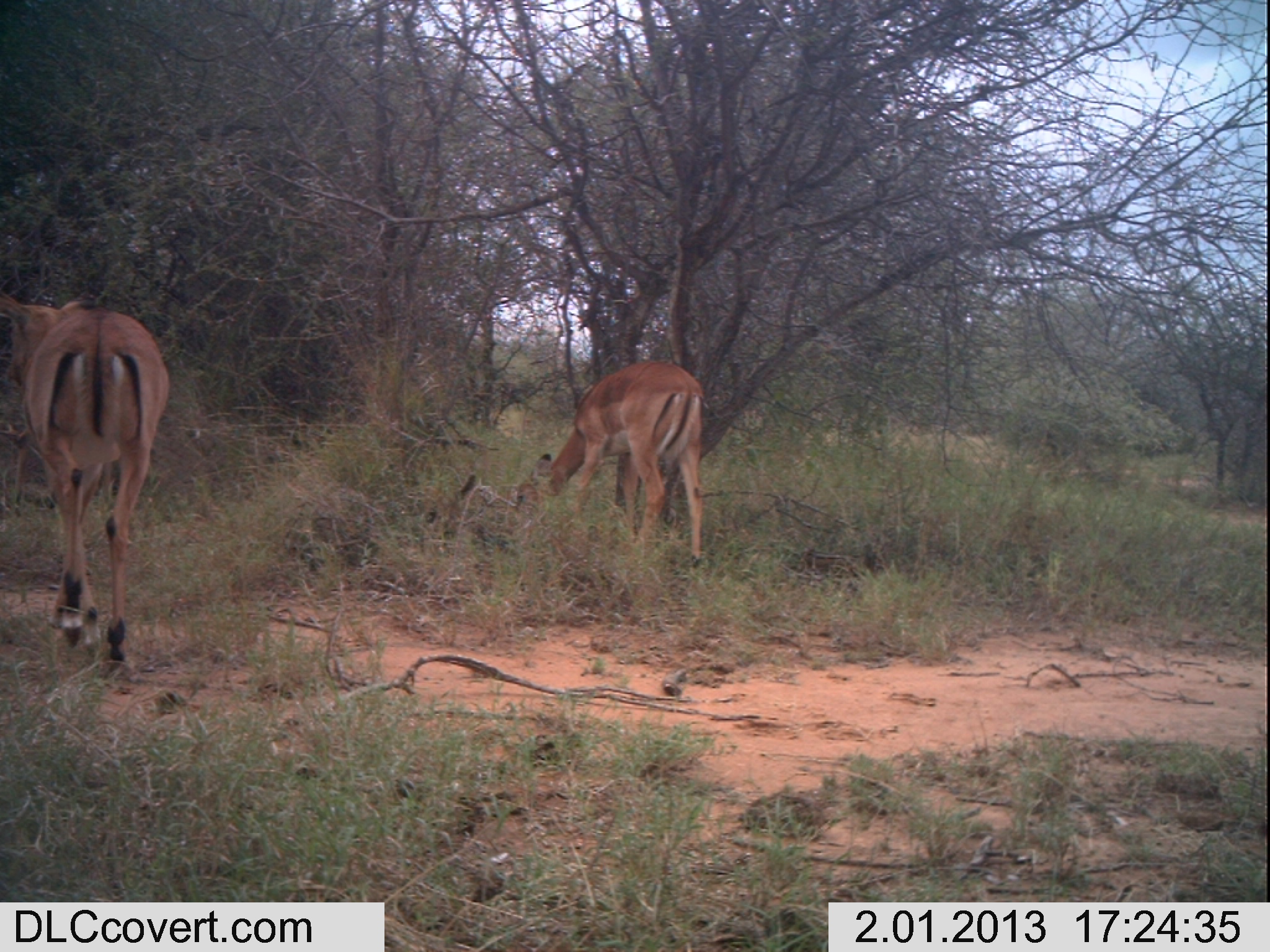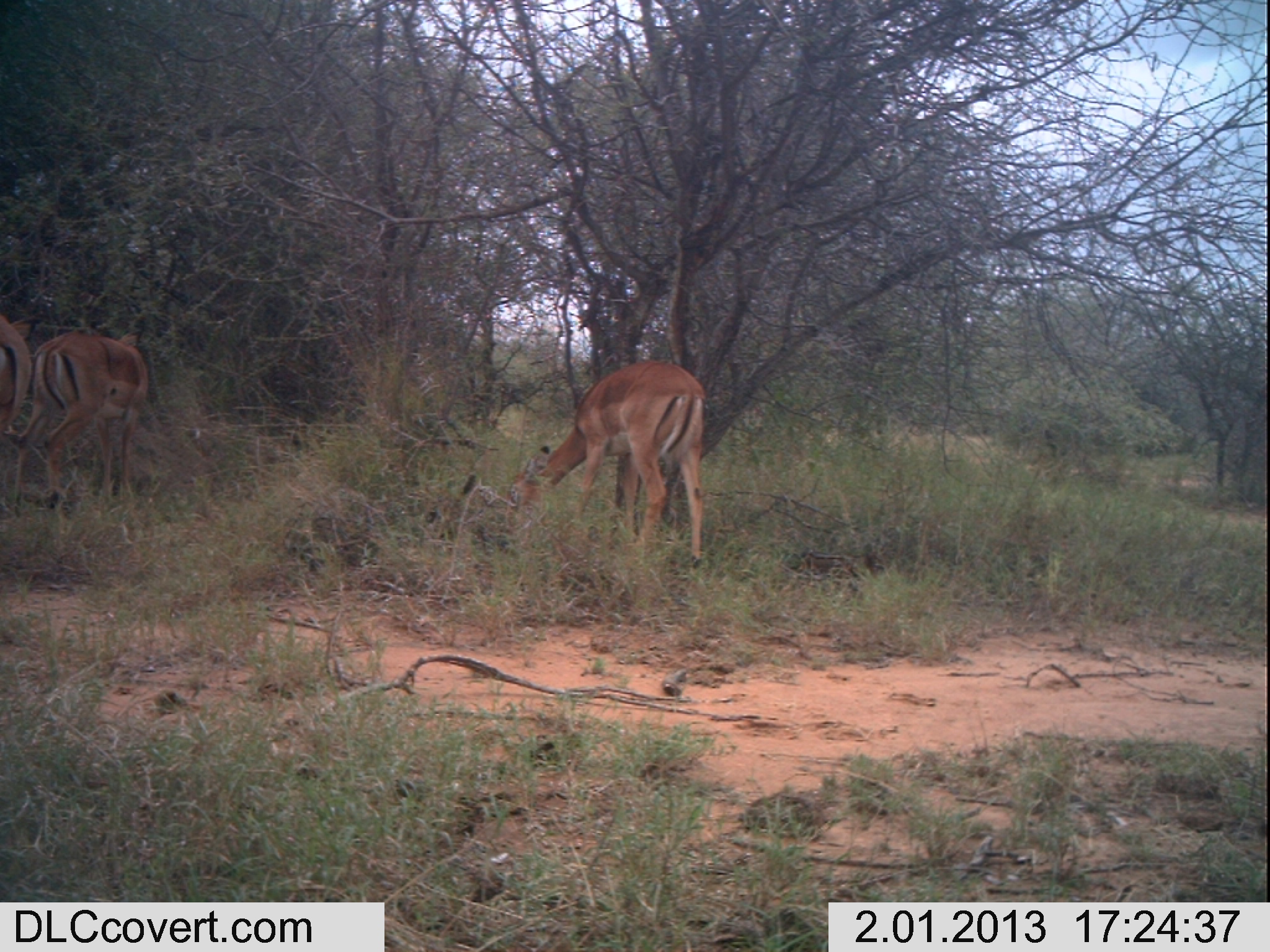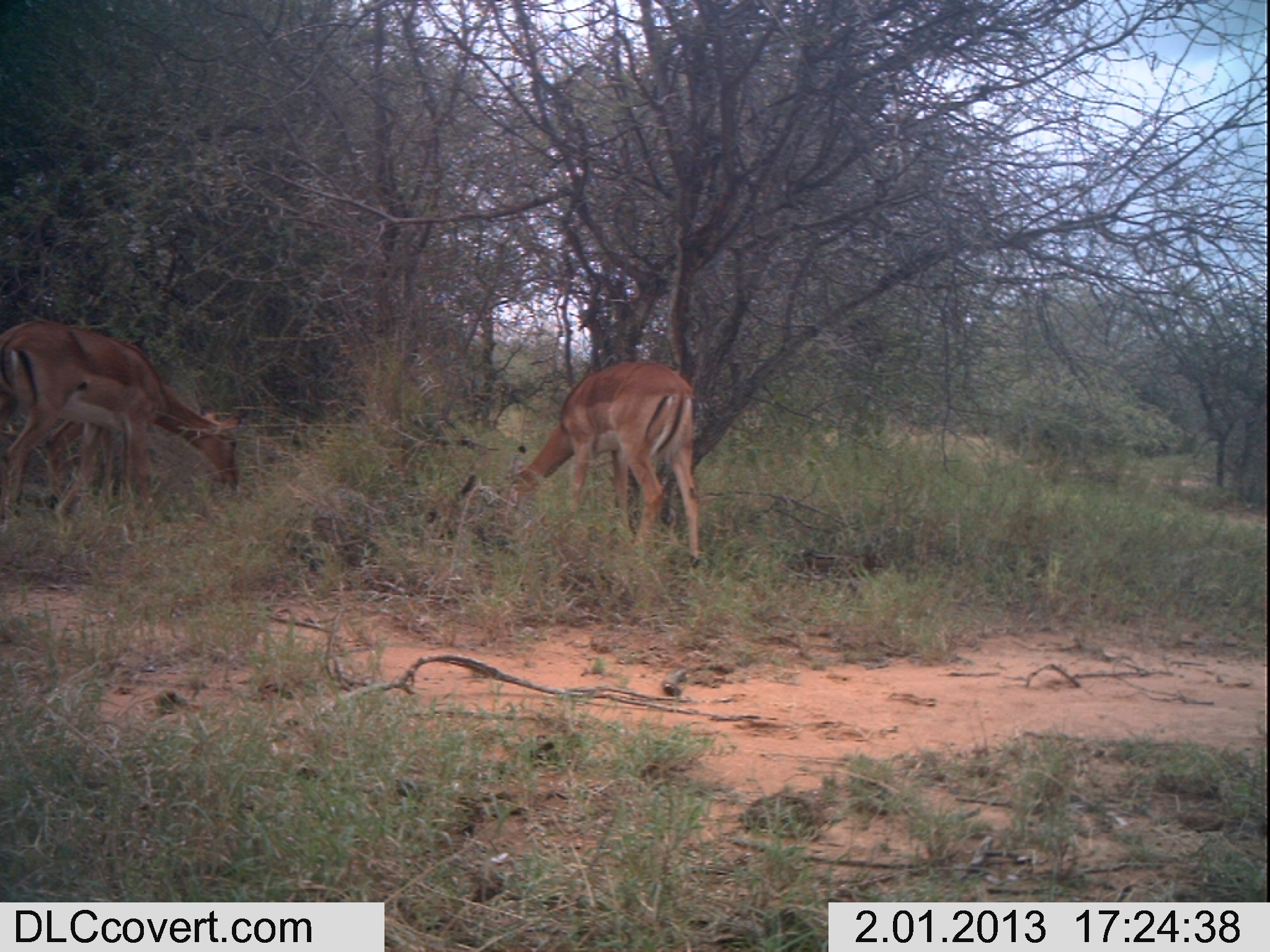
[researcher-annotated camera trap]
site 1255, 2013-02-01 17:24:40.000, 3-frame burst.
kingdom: Animalia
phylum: Chordata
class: Mammalia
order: Artiodactyla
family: Bovidae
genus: Aepyceros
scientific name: Aepyceros melampus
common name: impala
Aepyceros melampus (impala), count 2.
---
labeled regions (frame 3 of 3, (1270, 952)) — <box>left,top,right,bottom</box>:
aepyceros melampus: <box>0,319,241,525</box>; <box>507,359,704,568</box>; <box>0,333,145,511</box>